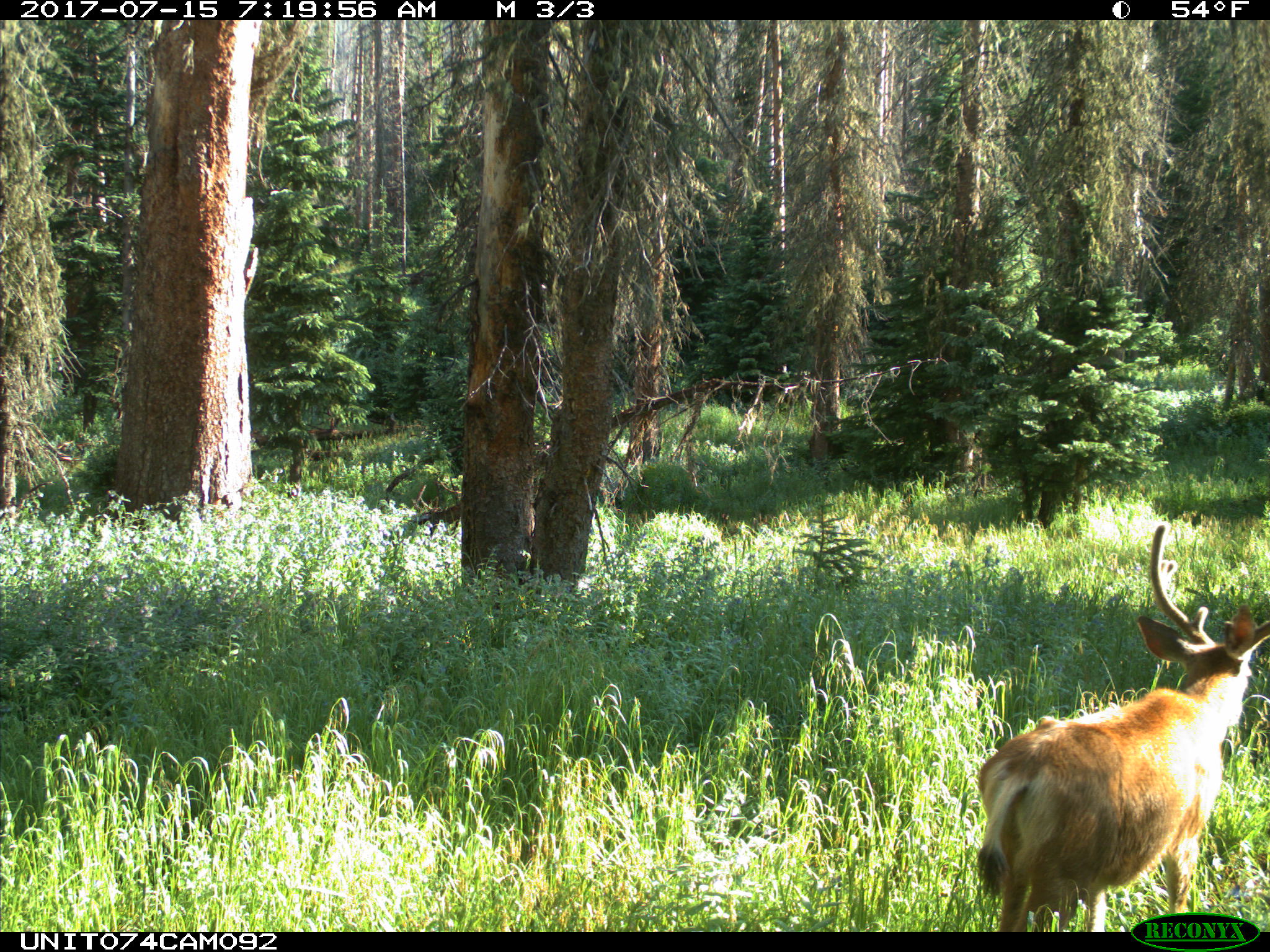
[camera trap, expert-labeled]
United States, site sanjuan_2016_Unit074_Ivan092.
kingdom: Animalia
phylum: Chordata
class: Mammalia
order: Artiodactyla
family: Cervidae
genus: Odocoileus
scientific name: Odocoileus hemionus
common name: mule deer